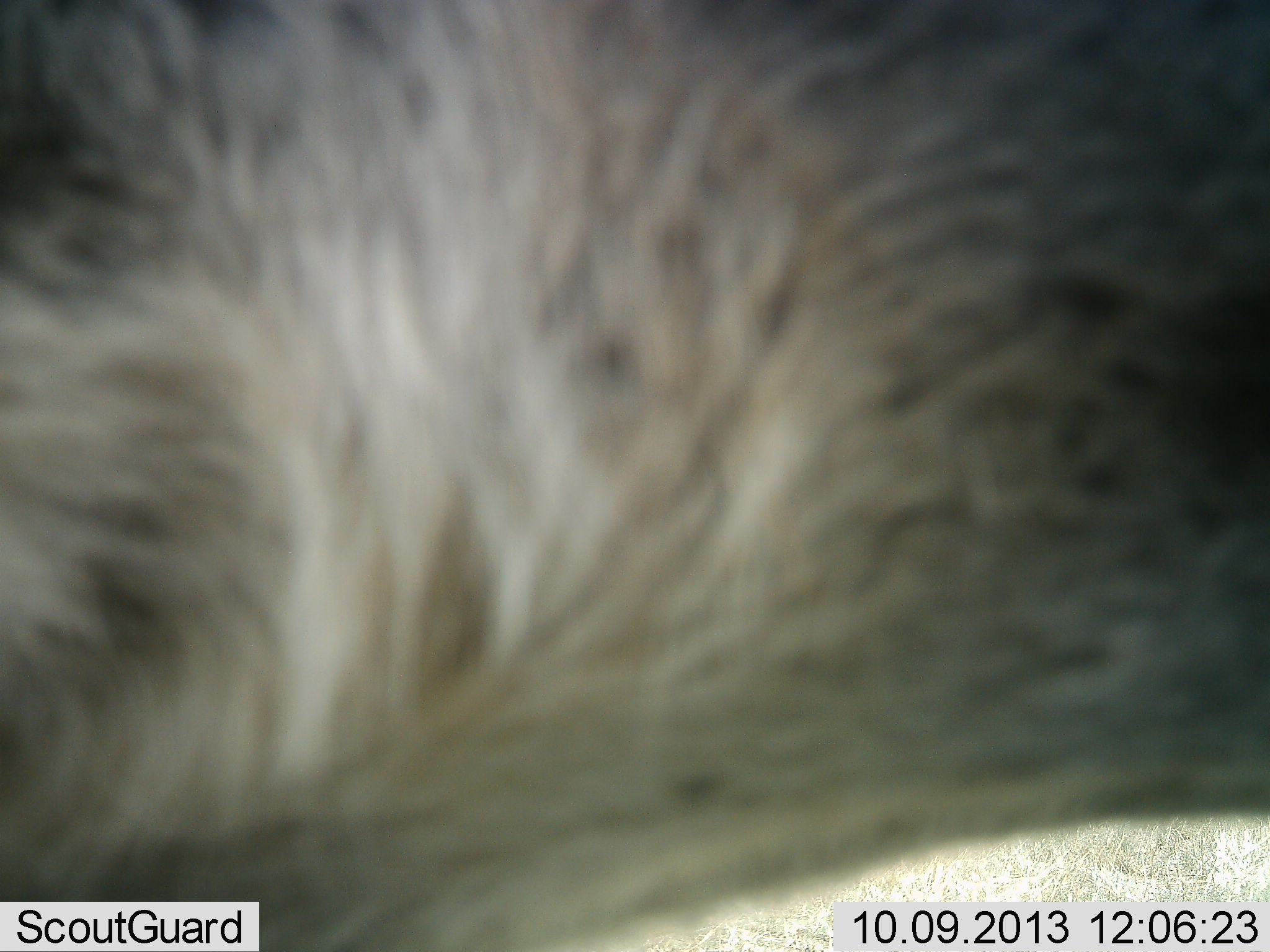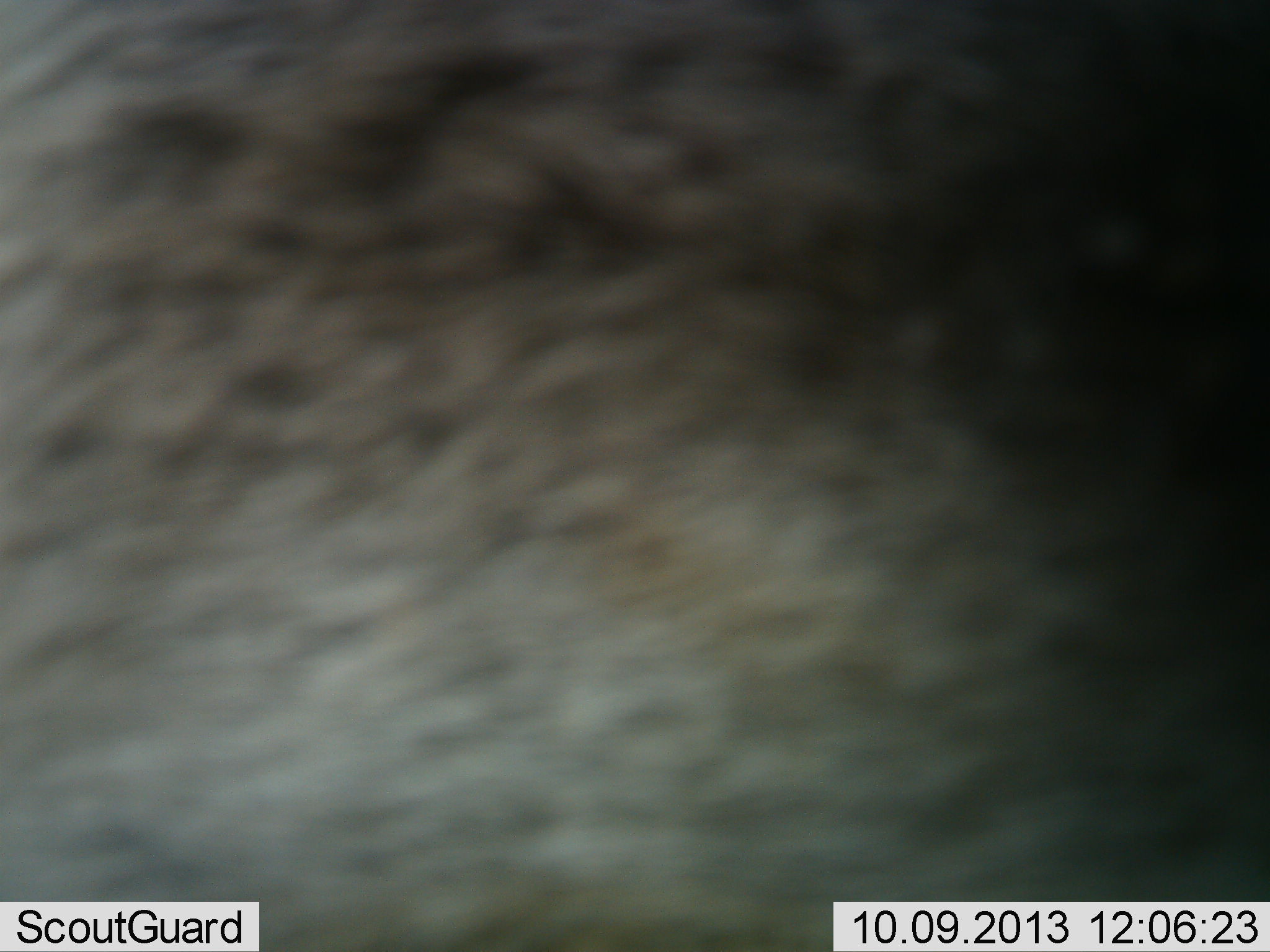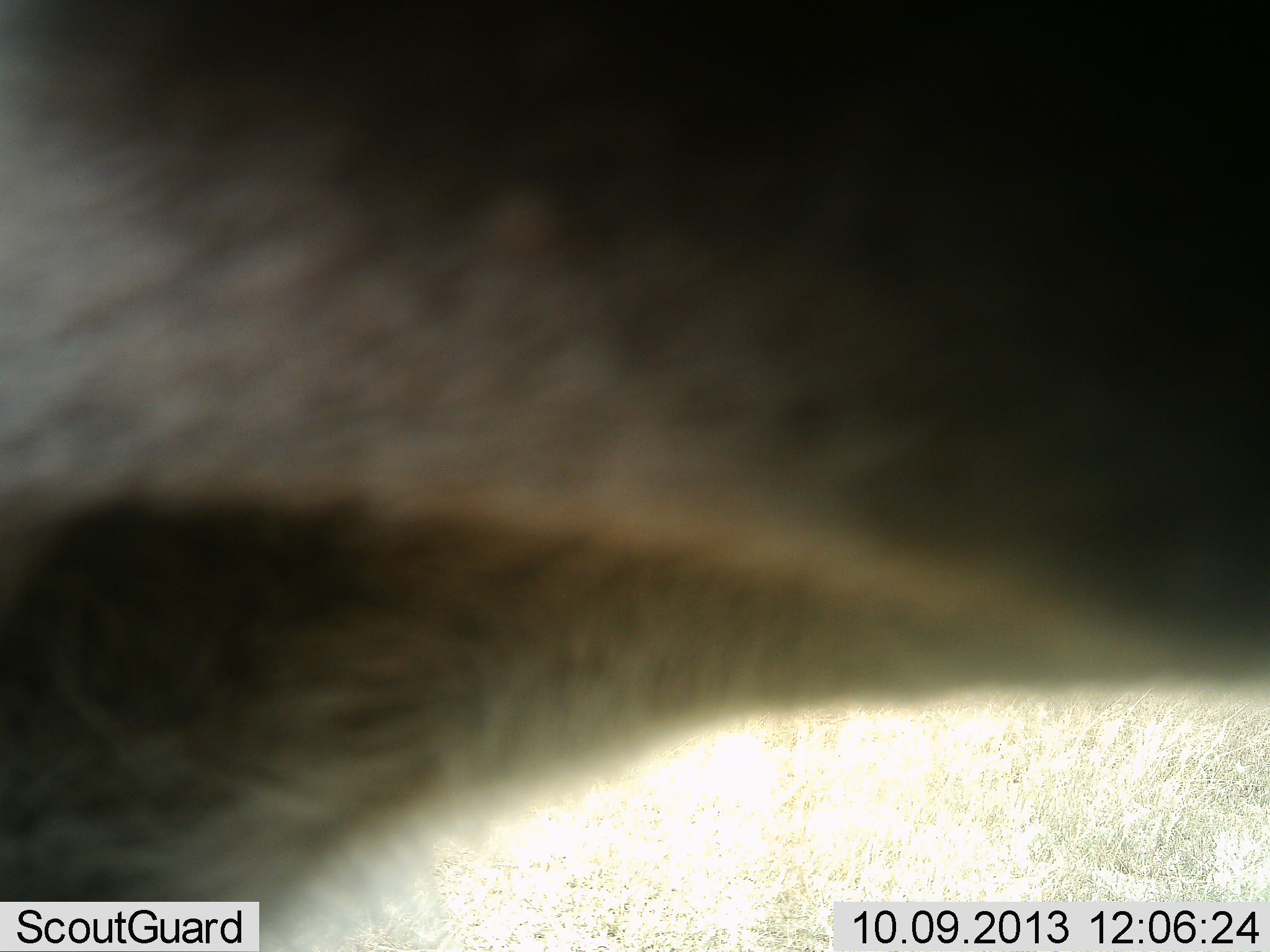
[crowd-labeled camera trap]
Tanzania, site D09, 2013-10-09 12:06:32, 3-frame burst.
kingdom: Animalia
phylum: Chordata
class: Mammalia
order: Artiodactyla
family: Bovidae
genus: Connochaetes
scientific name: Connochaetes taurinus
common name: blue wildebeest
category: wildebeest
Wildebeest (blue wildebeest) (Connochaetes taurinus), count 1. Behavior (volunteer vote fractions): standing 67%, resting 0%, moving 33%, interacting 0%. Young present (vote fraction): 0%. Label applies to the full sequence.